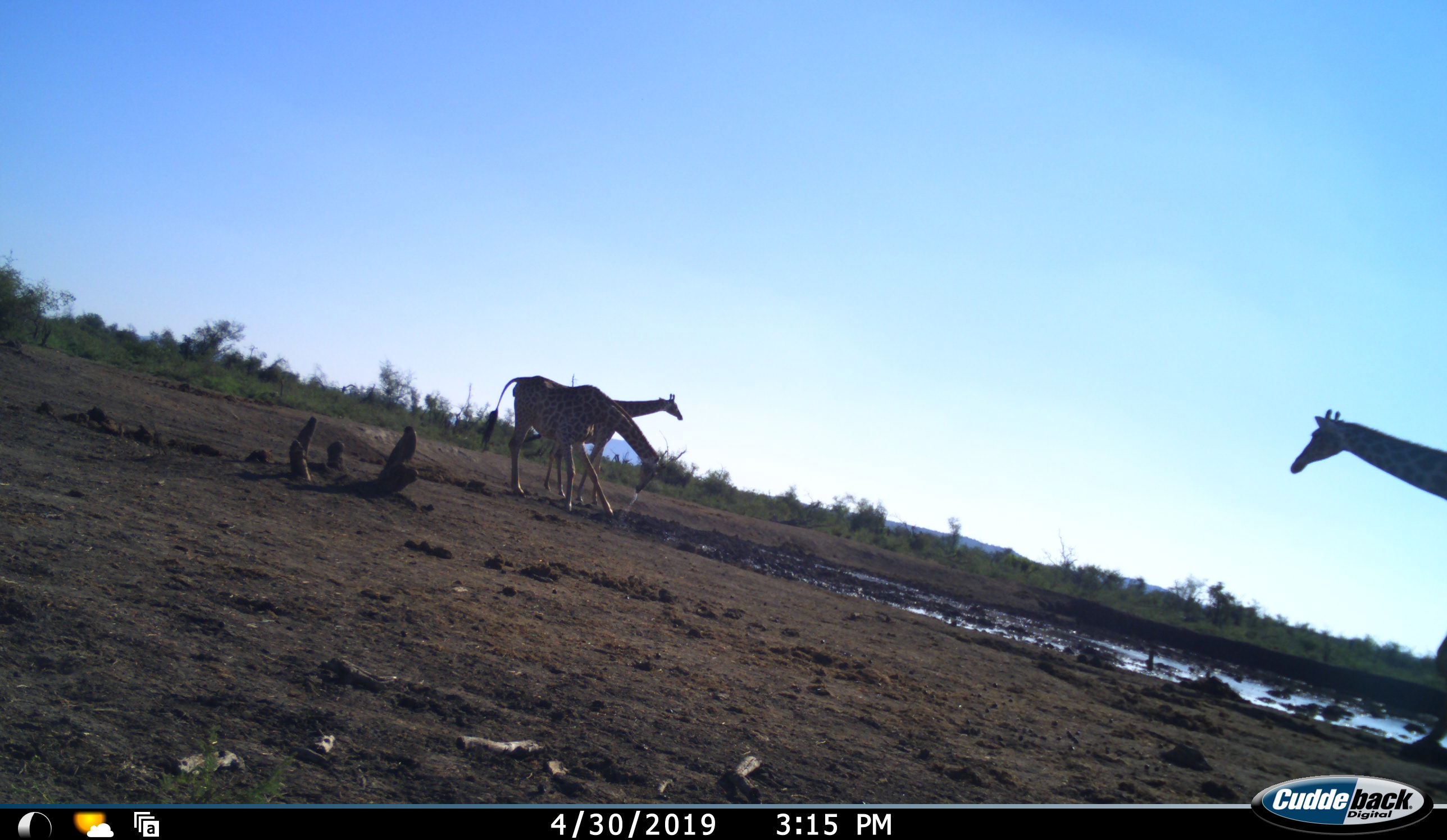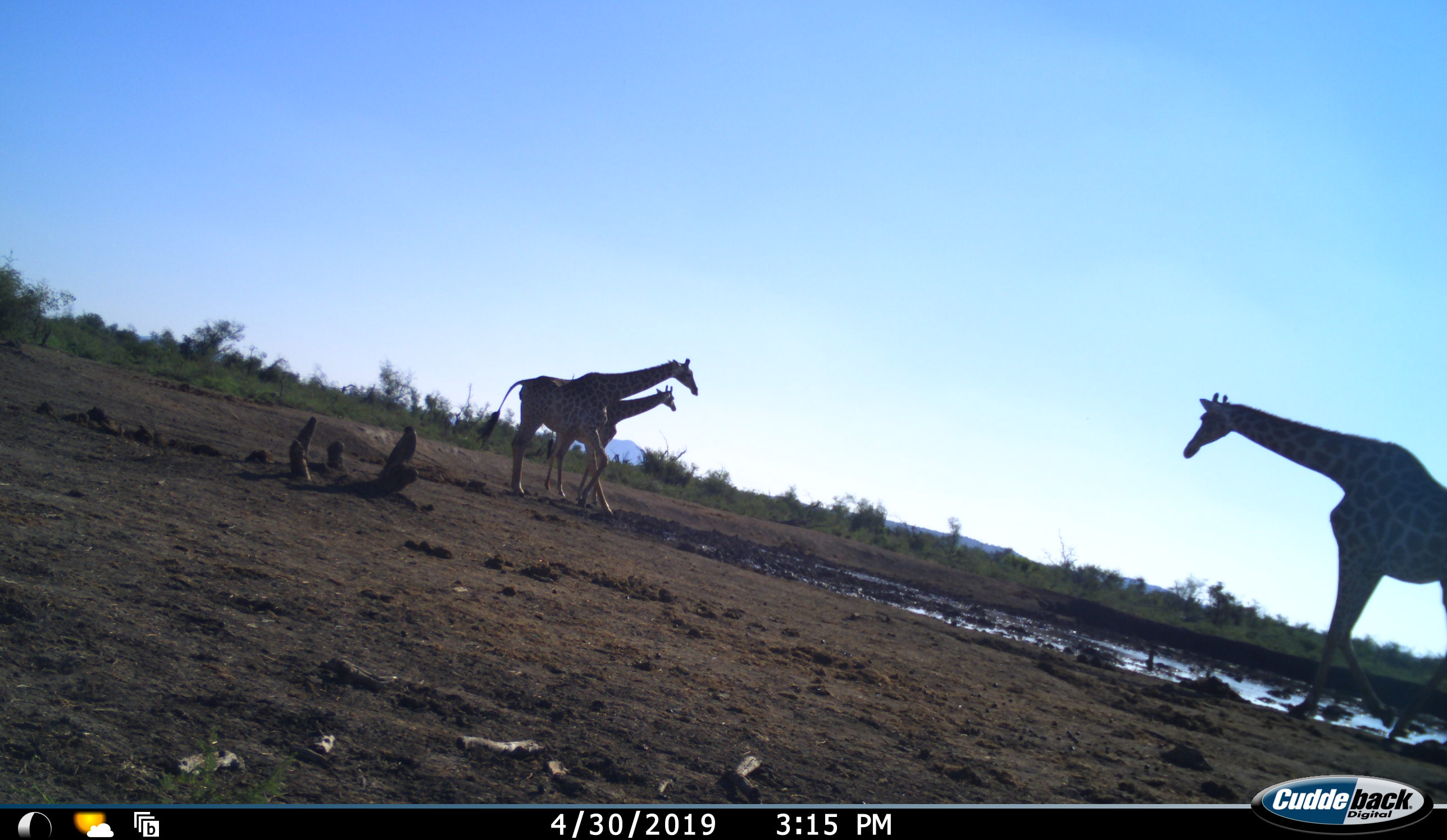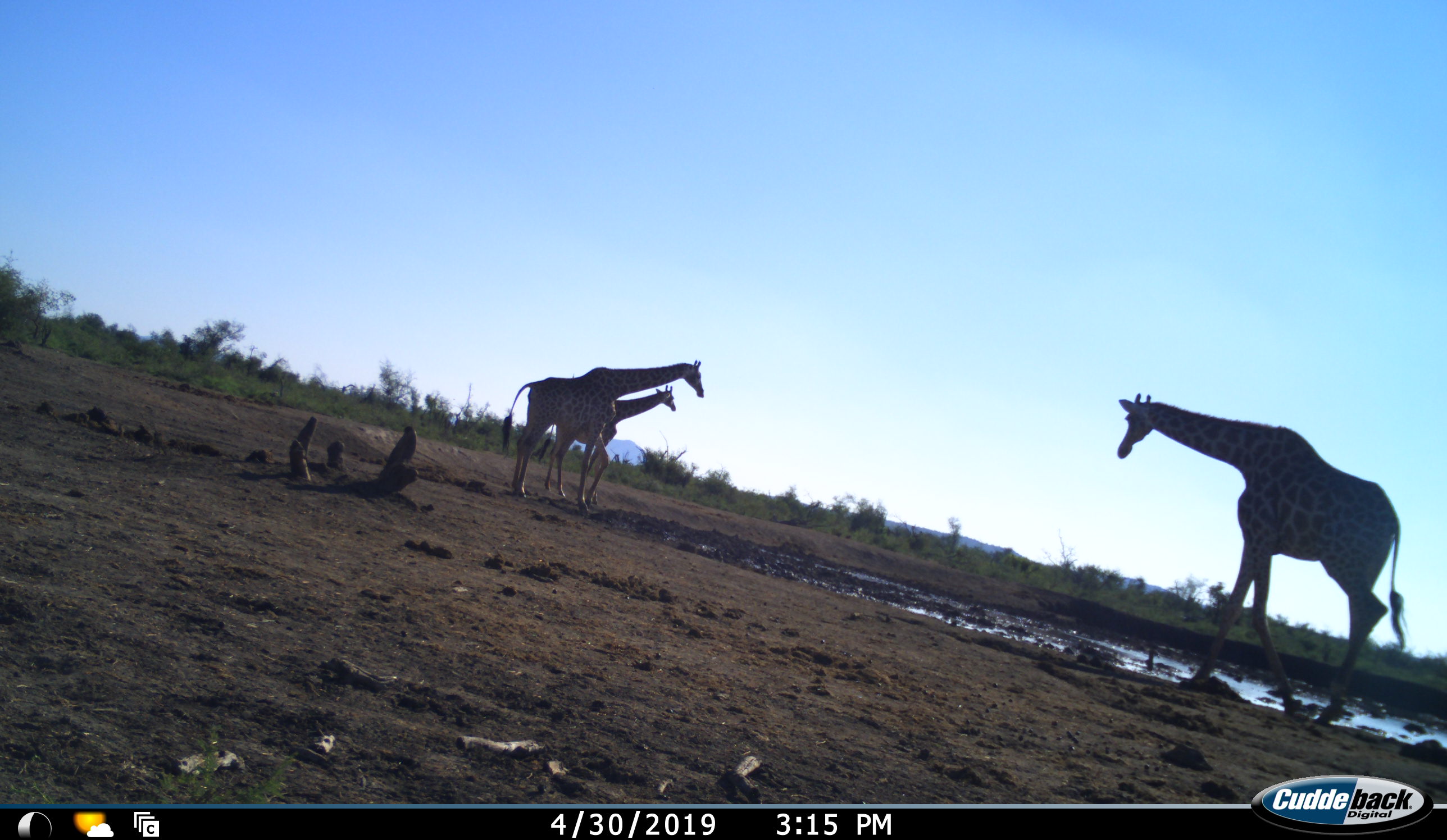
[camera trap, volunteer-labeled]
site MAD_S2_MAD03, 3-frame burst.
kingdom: Animalia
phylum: Chordata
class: Mammalia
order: Artiodactyla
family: Giraffidae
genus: Giraffa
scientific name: Giraffa camelopardalis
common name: giraffe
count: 3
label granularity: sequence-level